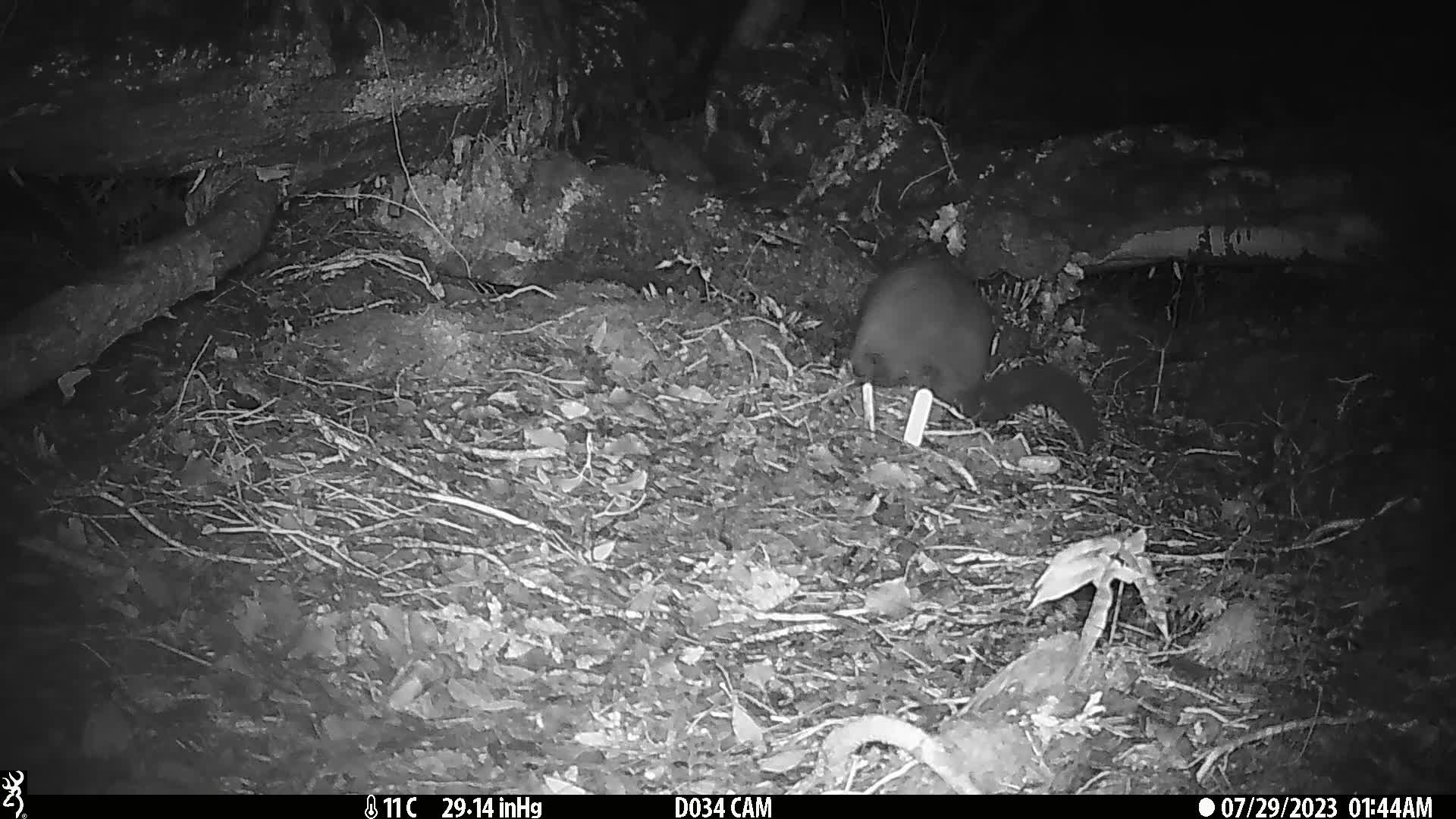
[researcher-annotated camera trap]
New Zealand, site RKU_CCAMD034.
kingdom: Animalia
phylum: Chordata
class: Mammalia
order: Diprotodontia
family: Phalangeridae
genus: Trichosurus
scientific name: Trichosurus vulpecula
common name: common brushtail possum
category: possum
Possum (common brushtail possum) (Trichosurus vulpecula).